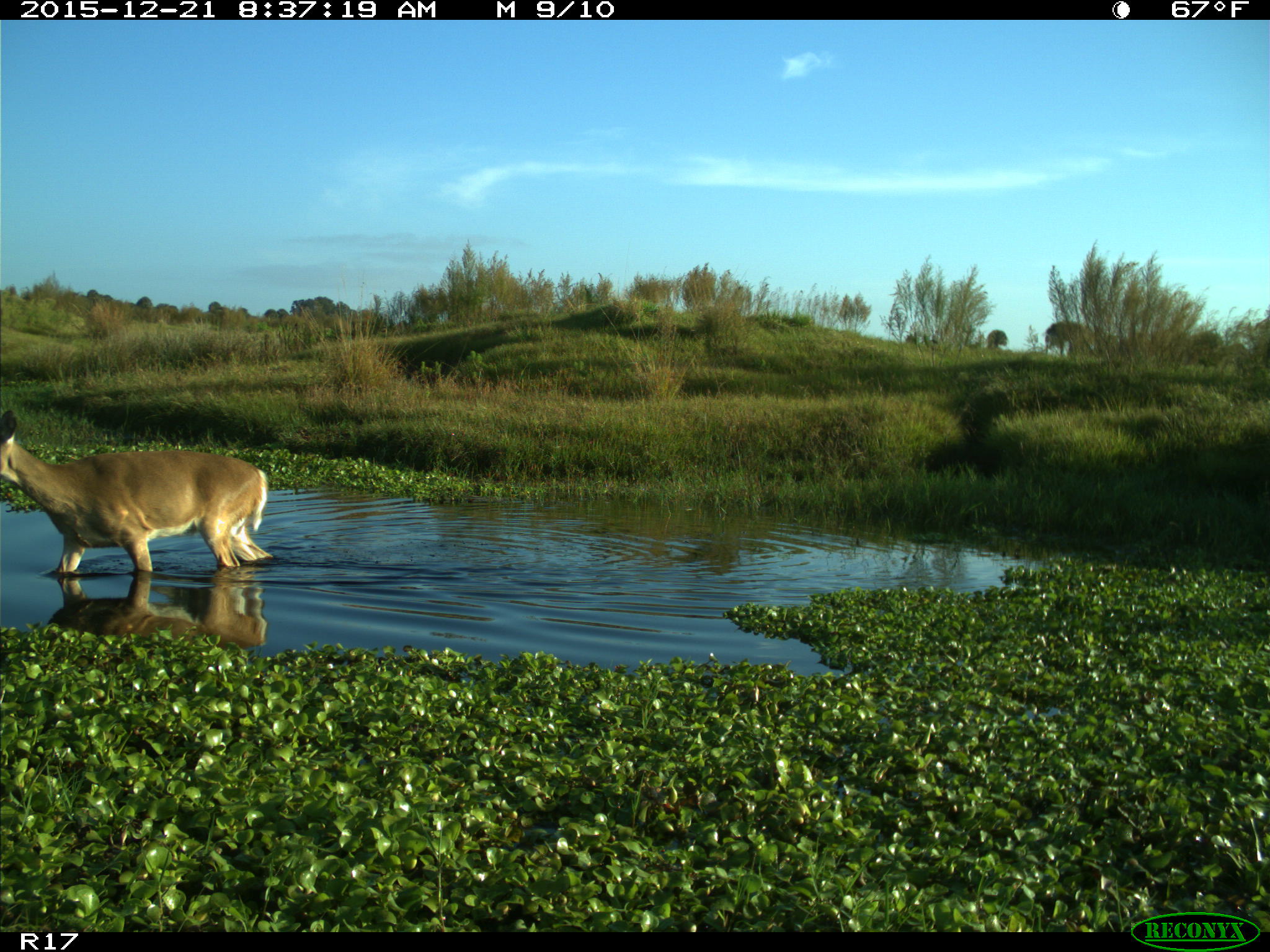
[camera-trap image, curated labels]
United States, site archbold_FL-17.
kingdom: Animalia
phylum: Chordata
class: Mammalia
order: Artiodactyla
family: Cervidae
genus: Odocoileus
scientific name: Odocoileus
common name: deer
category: unidentified deer